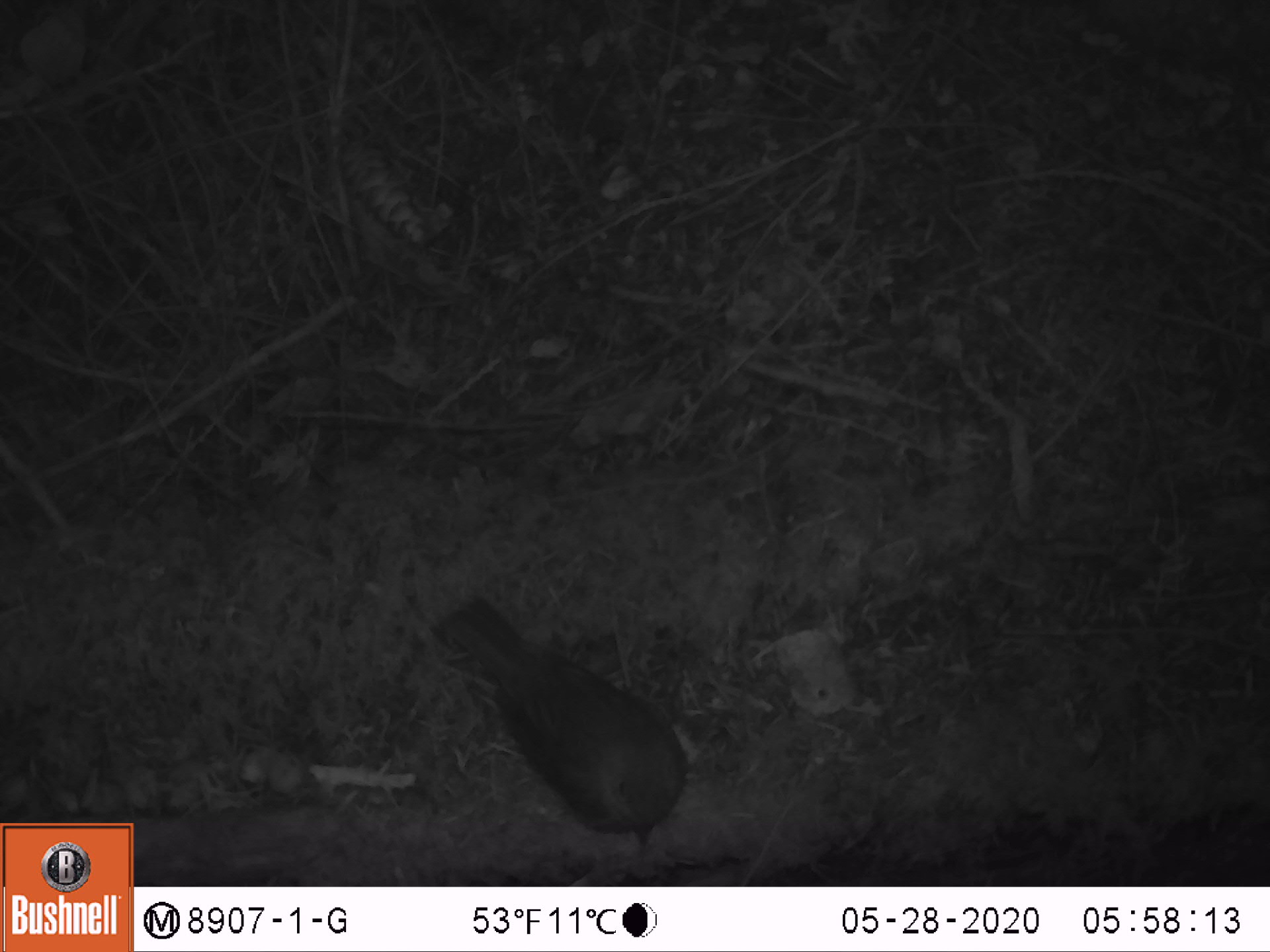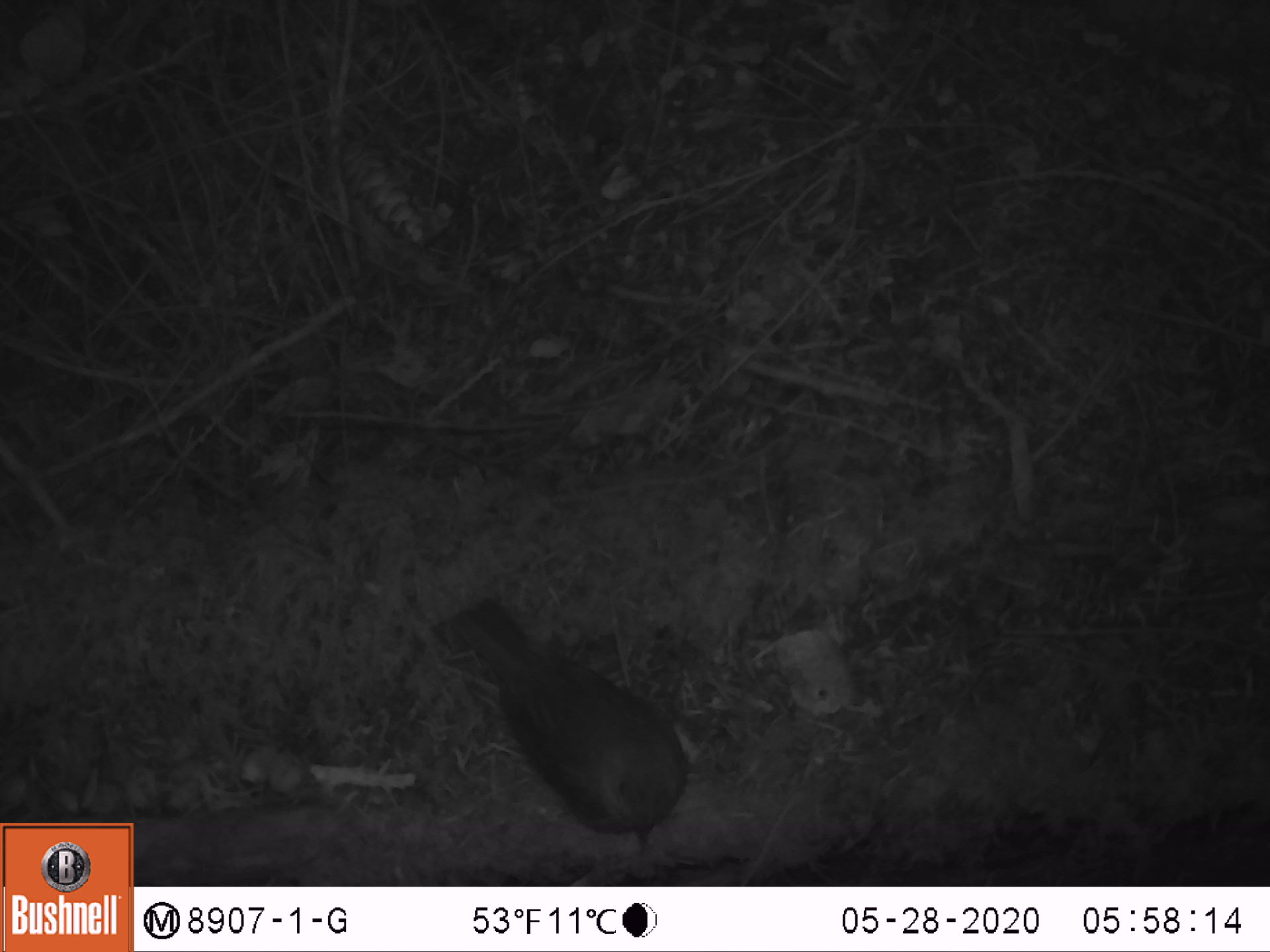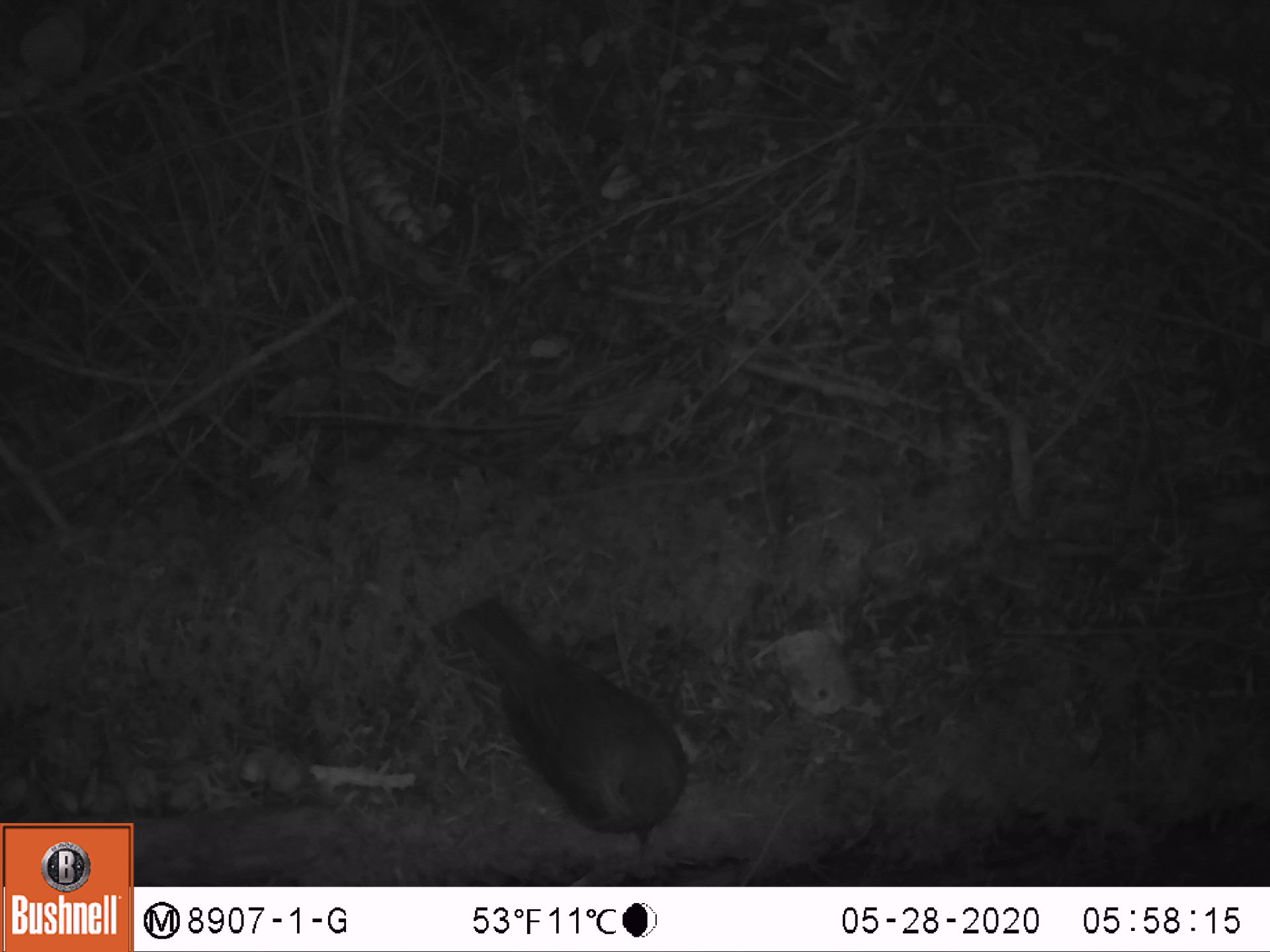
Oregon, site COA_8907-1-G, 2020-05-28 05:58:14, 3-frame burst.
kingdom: Animalia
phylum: Chordata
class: Aves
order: Passeriformes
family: Turdidae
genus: Catharus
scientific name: Catharus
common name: brown thrushes and nightingale-thrushes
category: catharus species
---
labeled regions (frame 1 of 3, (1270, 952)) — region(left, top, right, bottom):
catharus species: region(423, 590, 691, 853)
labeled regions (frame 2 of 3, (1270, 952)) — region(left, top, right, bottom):
catharus species: region(423, 588, 704, 853)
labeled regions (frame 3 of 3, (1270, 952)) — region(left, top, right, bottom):
catharus species: region(425, 588, 695, 853)